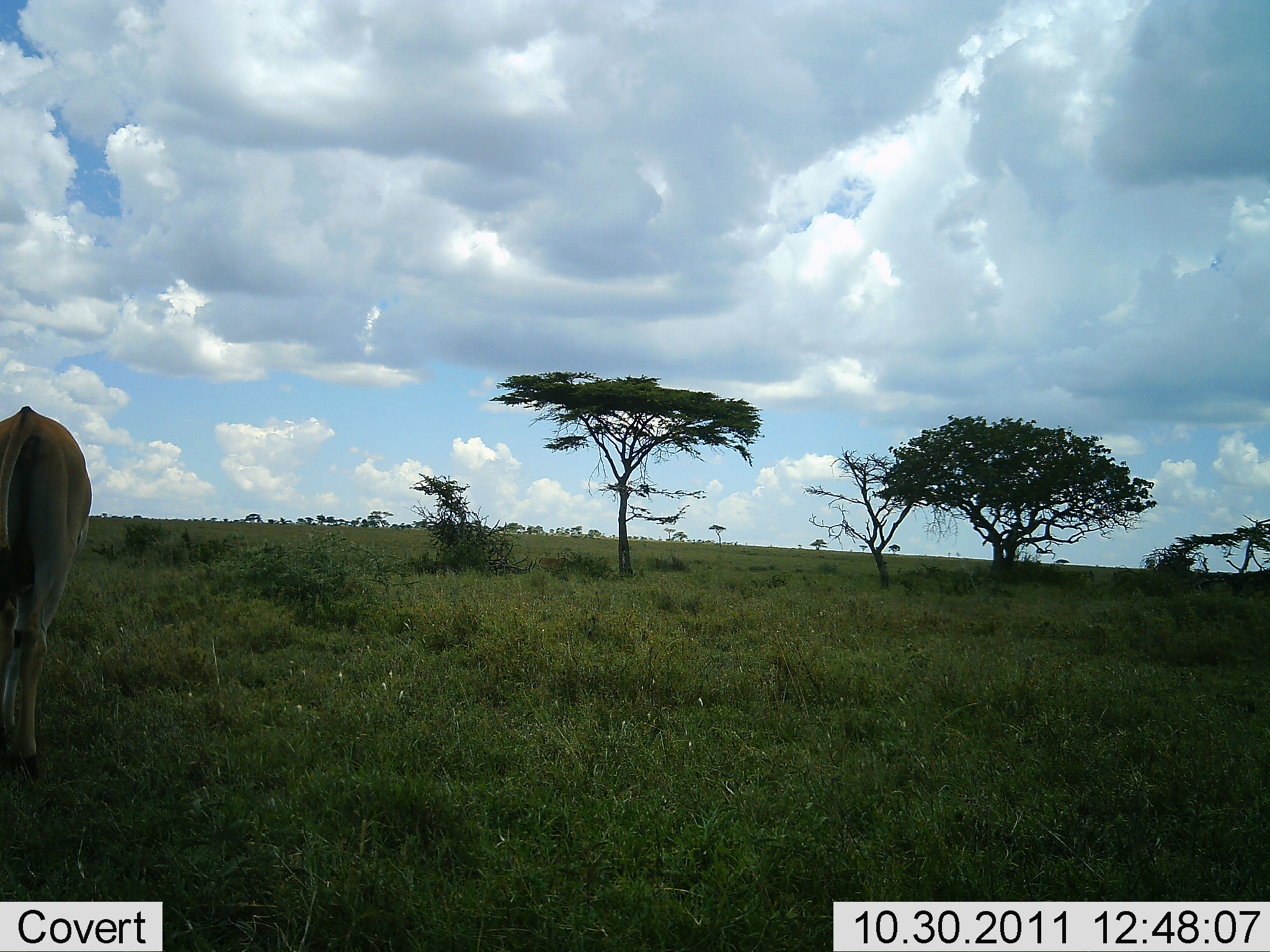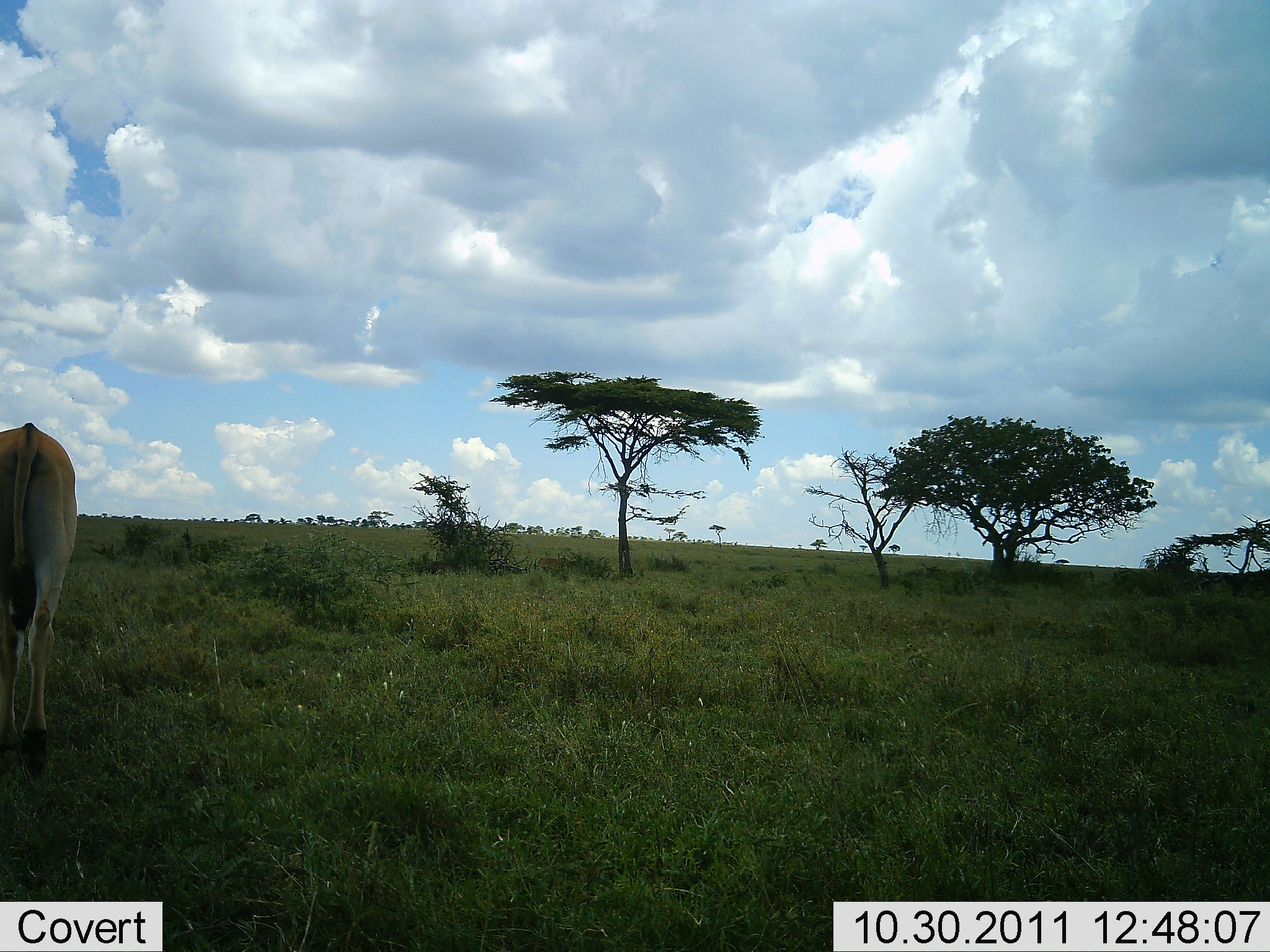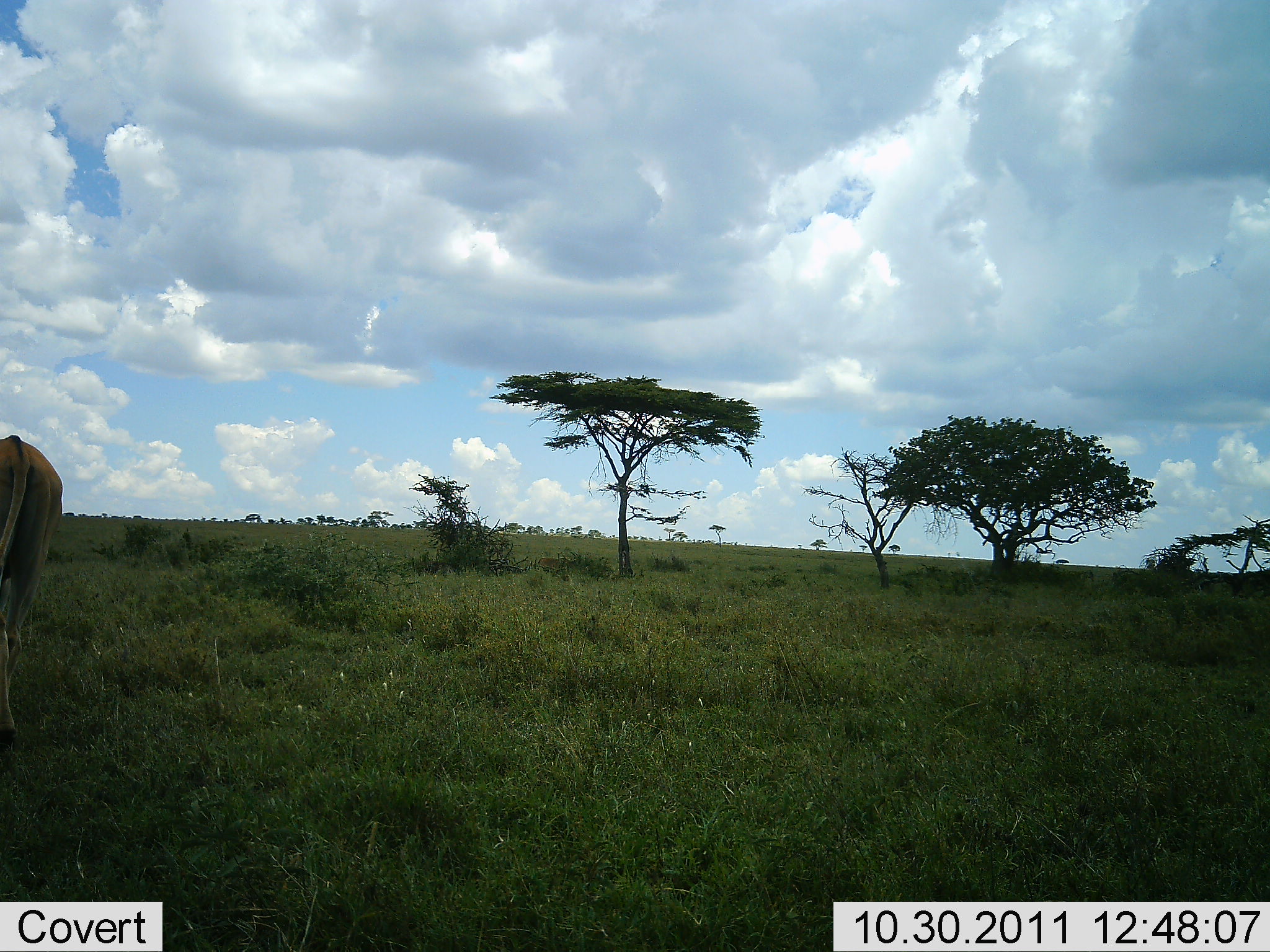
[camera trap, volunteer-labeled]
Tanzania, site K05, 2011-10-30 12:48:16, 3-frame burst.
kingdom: Animalia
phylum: Chordata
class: Mammalia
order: Artiodactyla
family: Bovidae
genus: Tragelaphus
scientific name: Tragelaphus oryx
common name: eland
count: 1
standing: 29%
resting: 0%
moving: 71%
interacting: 0%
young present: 0%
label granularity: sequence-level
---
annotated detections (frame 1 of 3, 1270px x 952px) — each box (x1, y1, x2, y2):
animal: (0, 405, 95, 759)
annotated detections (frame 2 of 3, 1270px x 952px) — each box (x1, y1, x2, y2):
animal: (1, 422, 78, 776); (536, 550, 580, 571)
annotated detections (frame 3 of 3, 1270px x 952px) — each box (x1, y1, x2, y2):
animal: (0, 434, 63, 745); (535, 552, 582, 571)